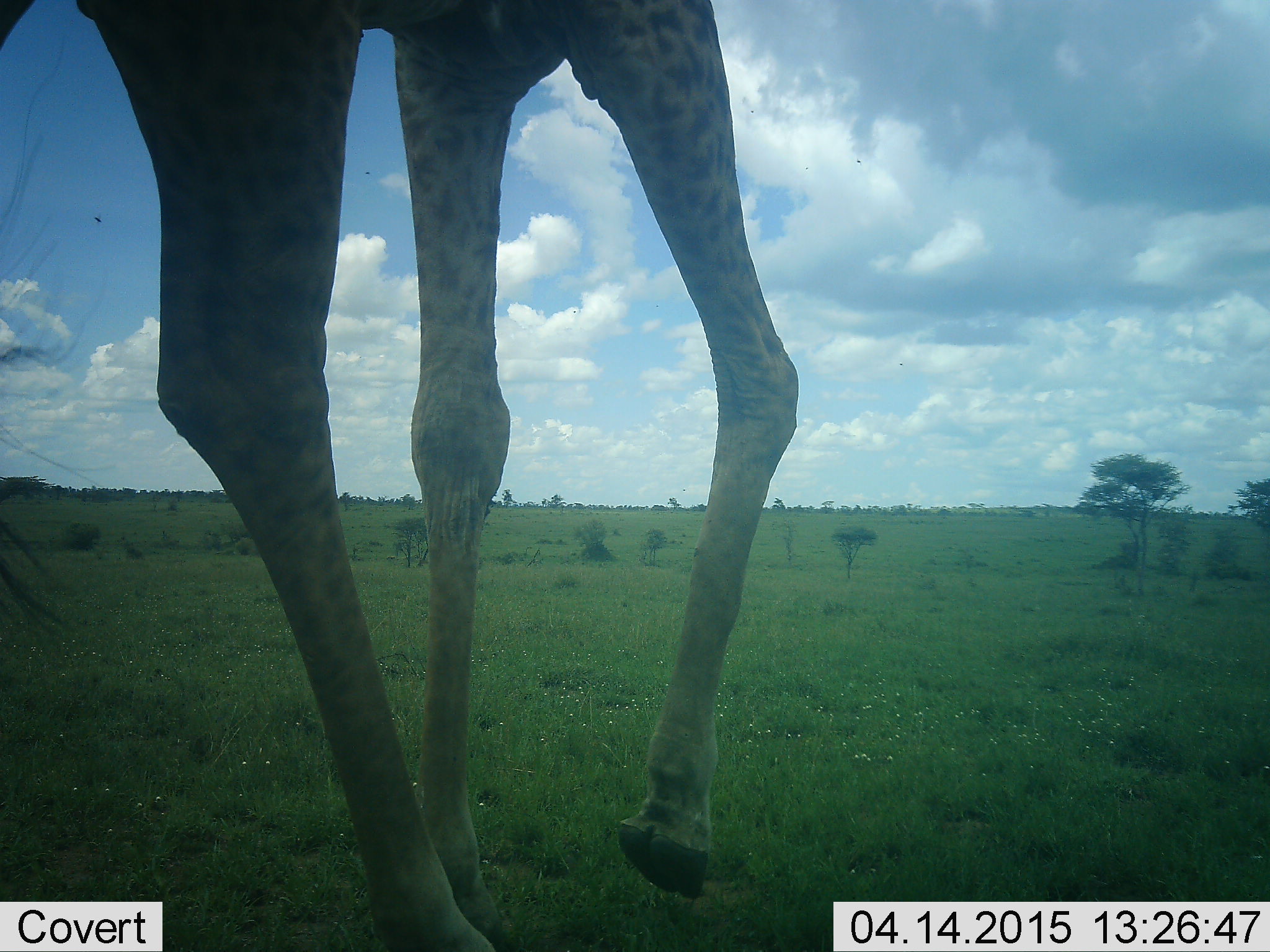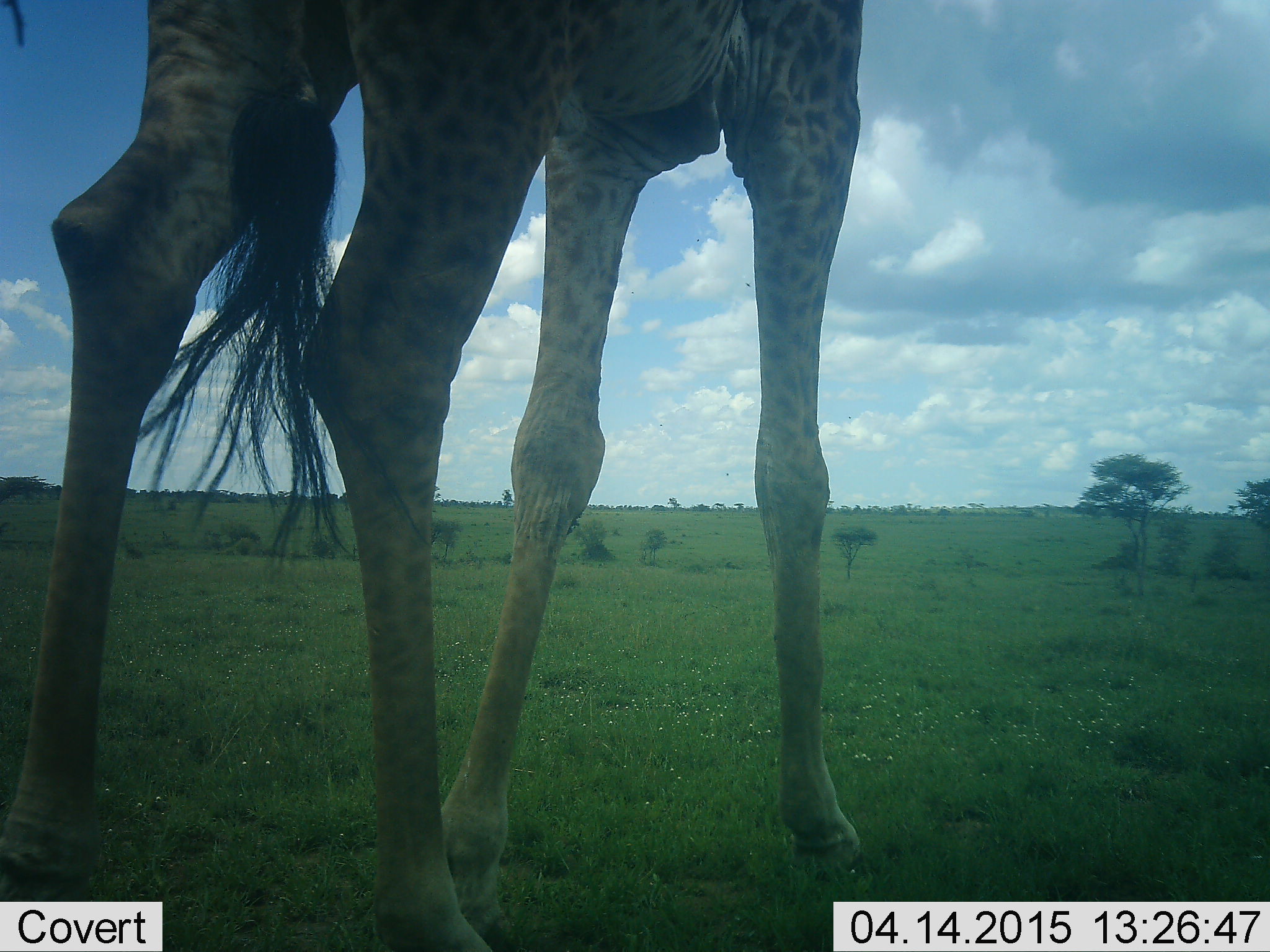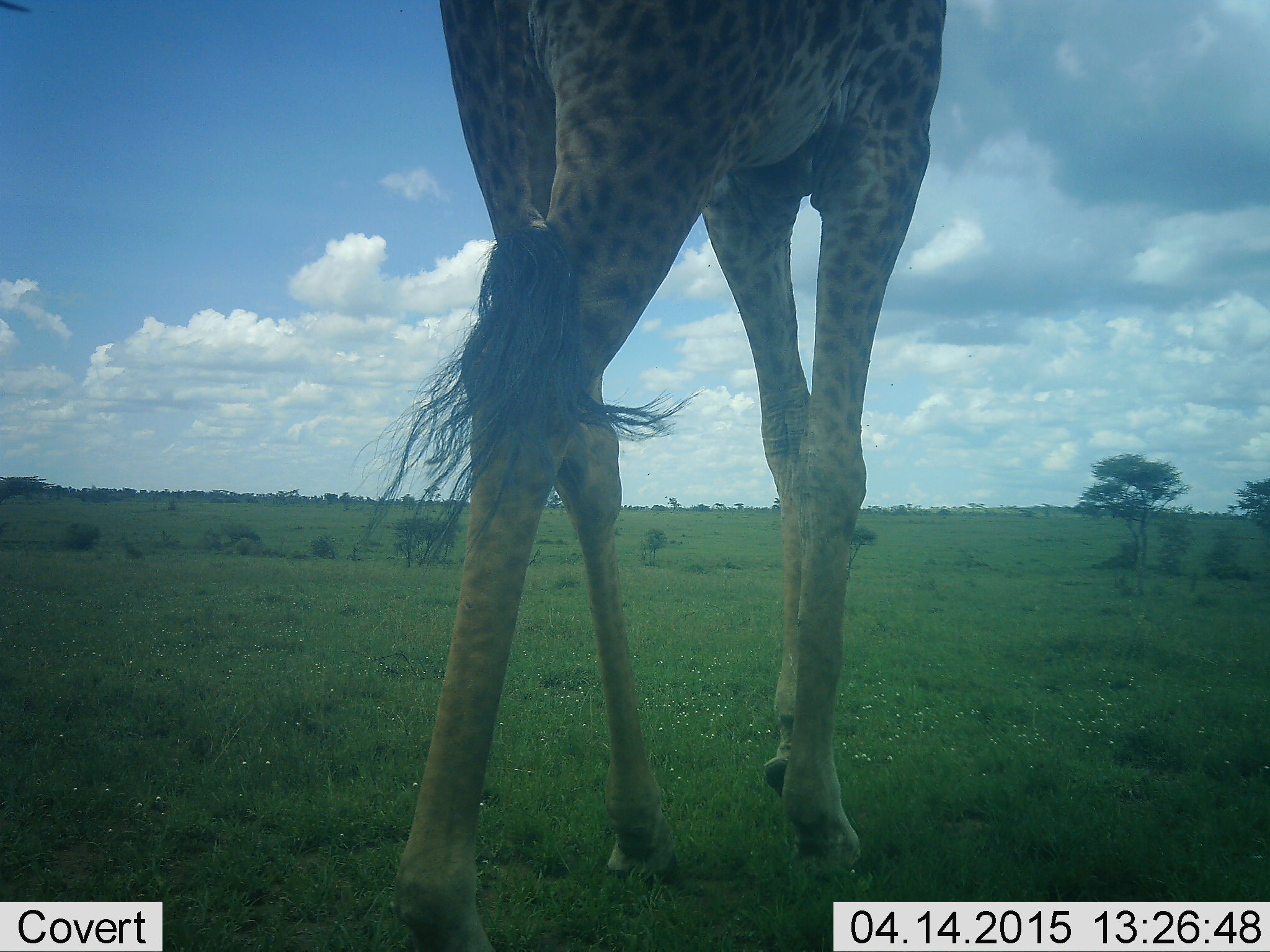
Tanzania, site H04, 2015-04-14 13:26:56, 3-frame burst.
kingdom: Animalia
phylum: Chordata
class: Mammalia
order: Artiodactyla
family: Giraffidae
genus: Giraffa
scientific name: Giraffa camelopardalis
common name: giraffe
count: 1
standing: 60%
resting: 0%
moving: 40%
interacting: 0%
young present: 0%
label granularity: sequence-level